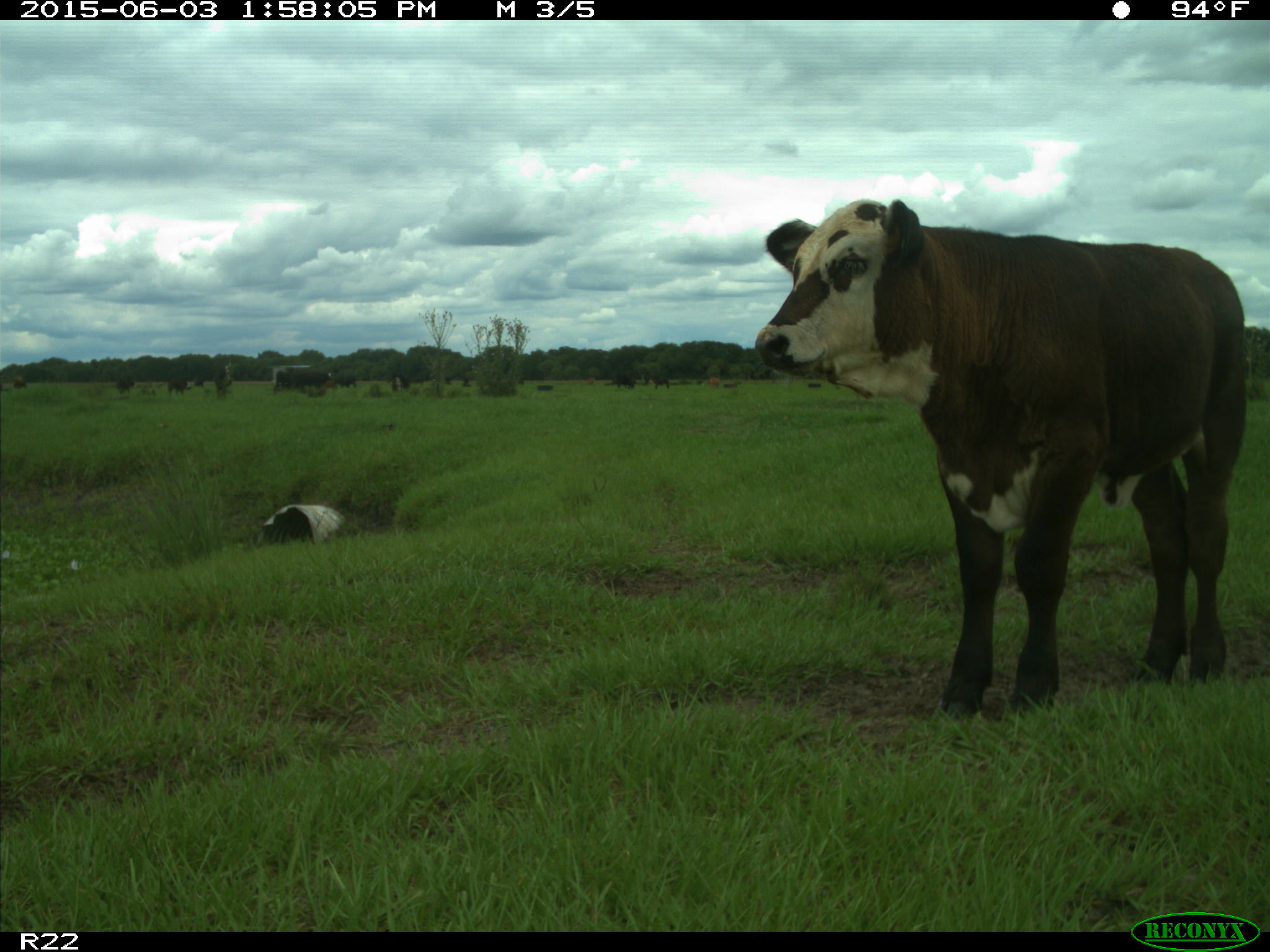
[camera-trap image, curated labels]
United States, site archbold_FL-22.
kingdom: Animalia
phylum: Chordata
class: Mammalia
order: Artiodactyla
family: Bovidae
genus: Bos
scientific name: Bos taurus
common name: domestic cow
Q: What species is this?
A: Bos taurus (domestic cow).